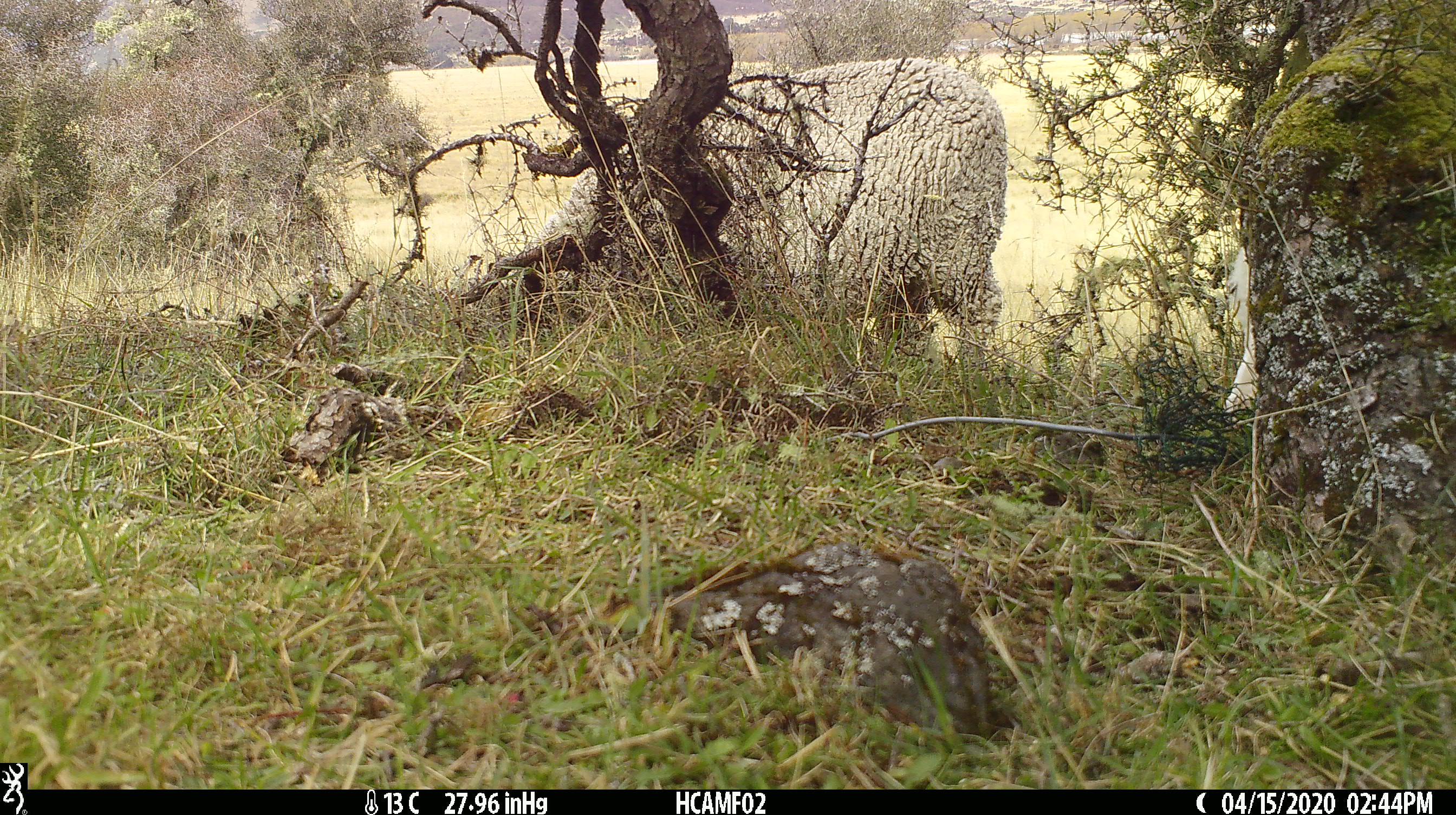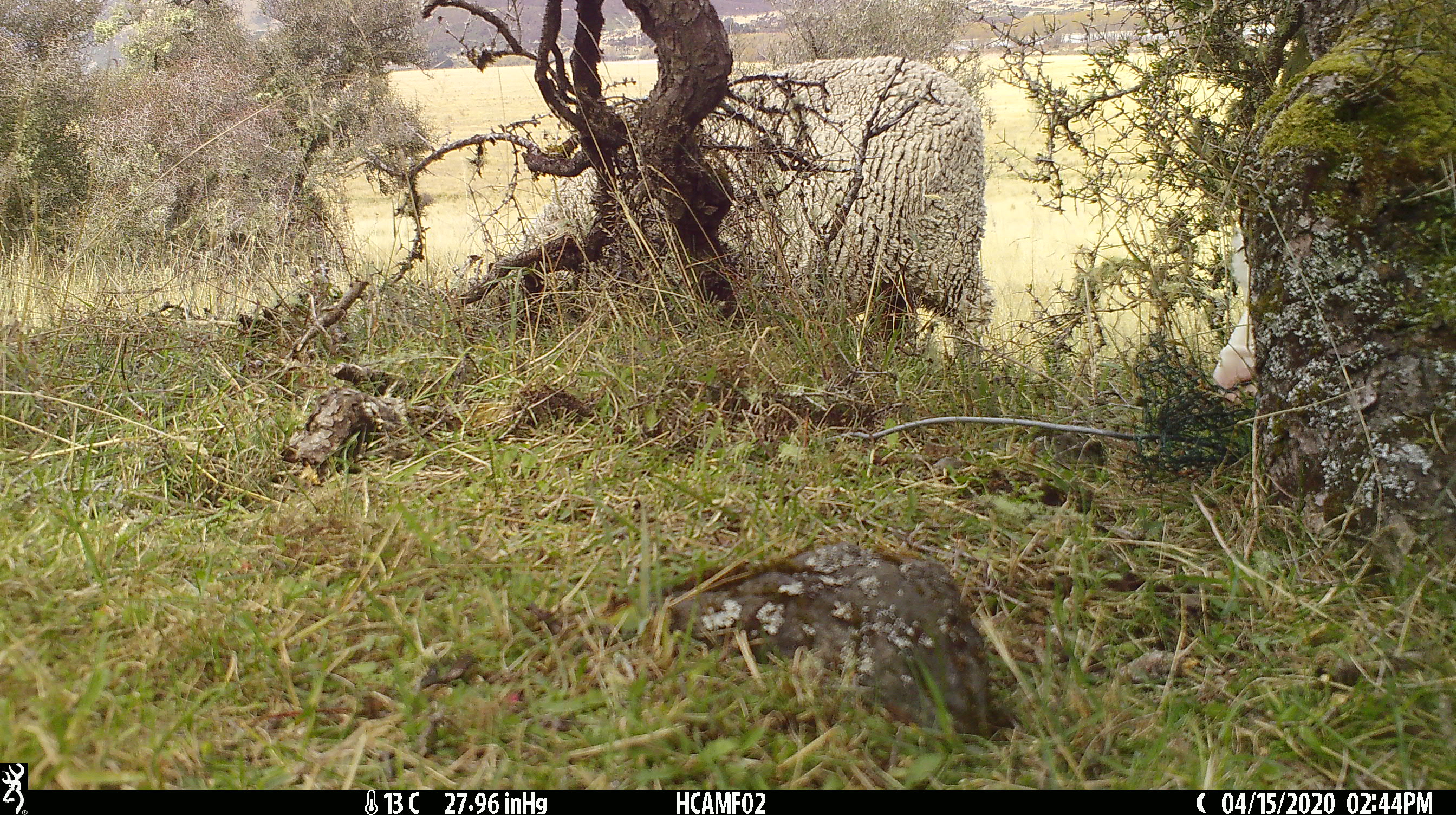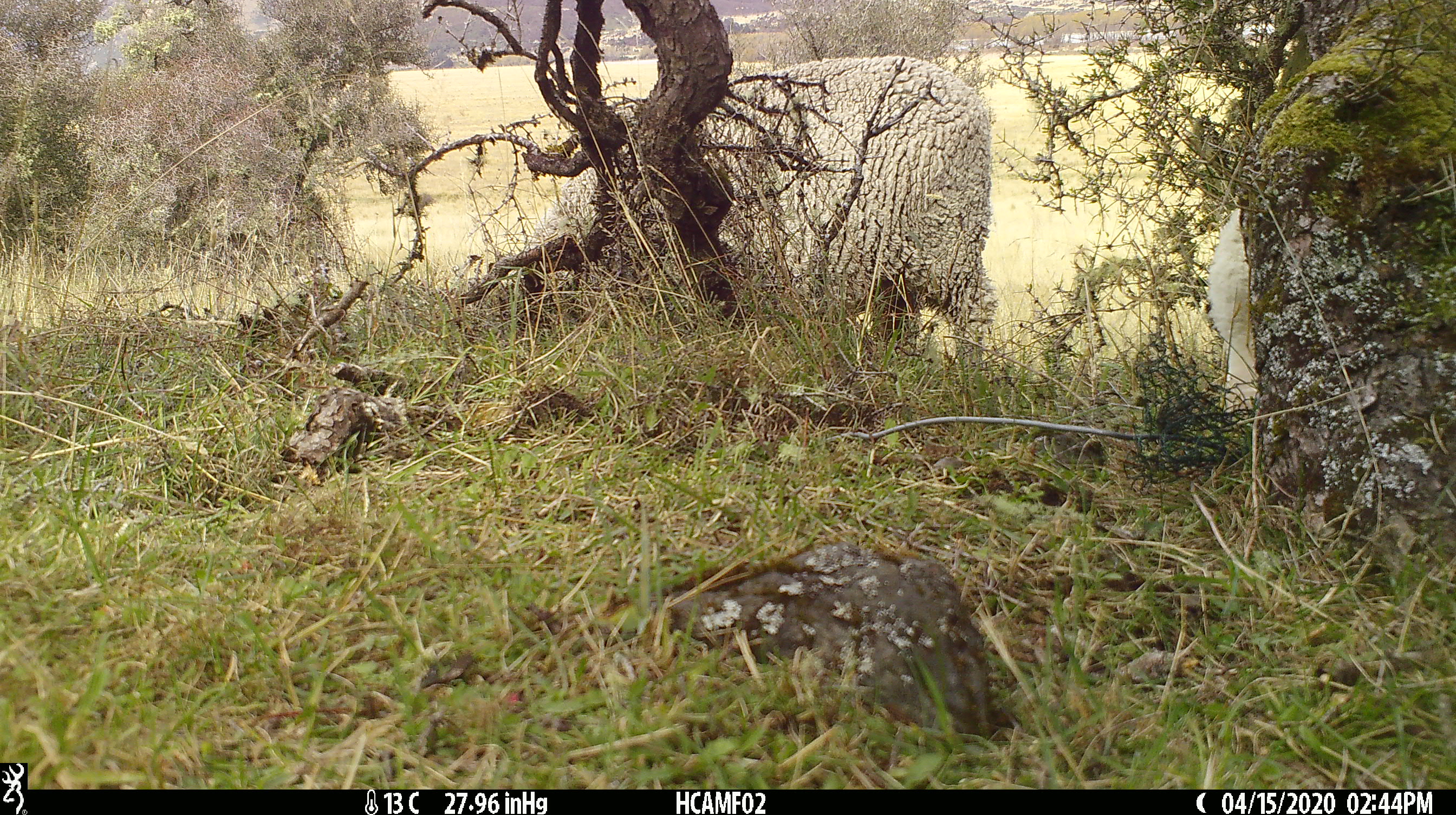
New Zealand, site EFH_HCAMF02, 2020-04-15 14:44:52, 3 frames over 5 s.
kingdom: Animalia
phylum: Chordata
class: Mammalia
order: Artiodactyla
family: Bovidae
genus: Ovis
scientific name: Ovis aries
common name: domestic sheep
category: sheep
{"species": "sheep (domestic sheep) (Ovis aries)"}